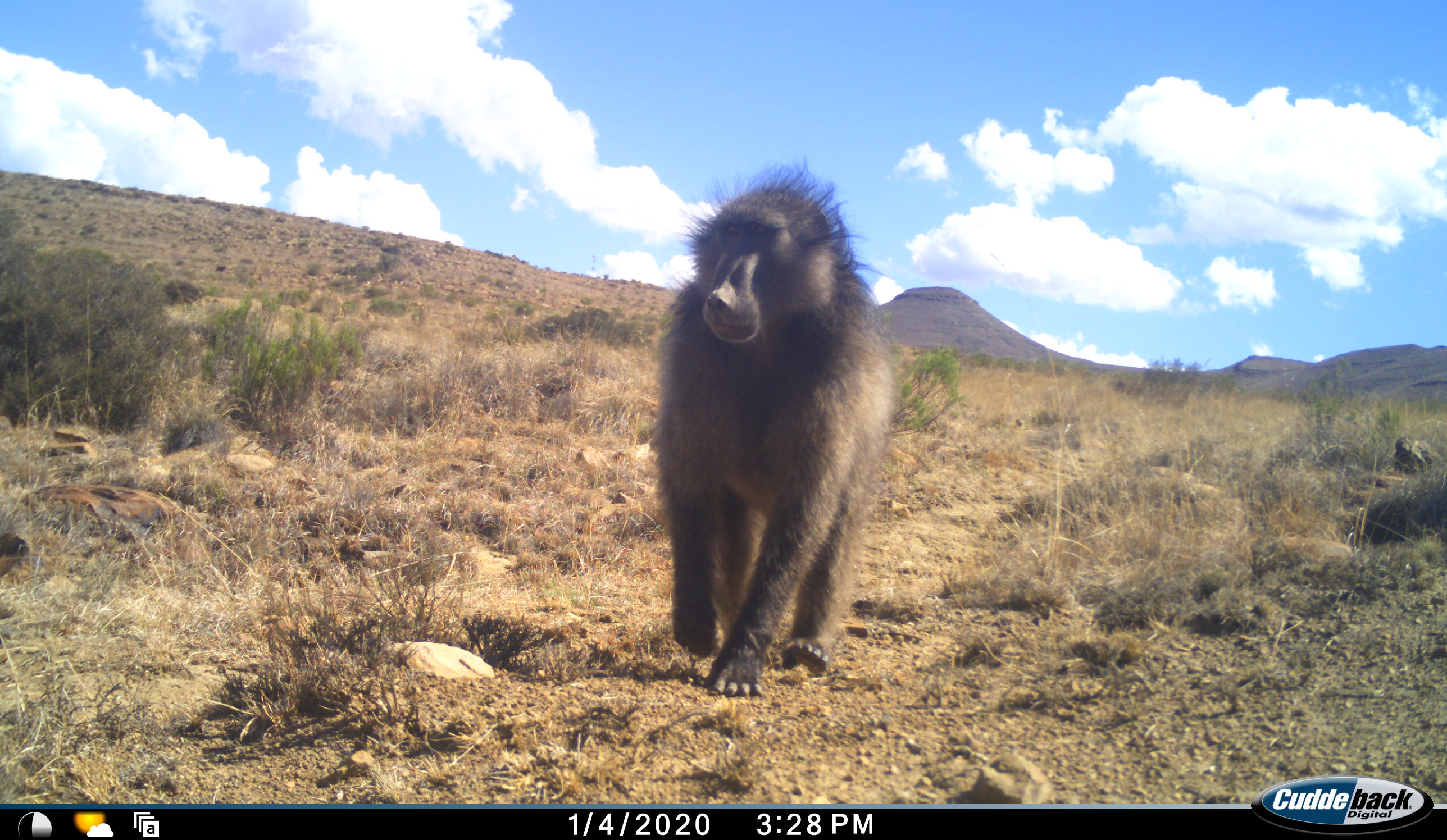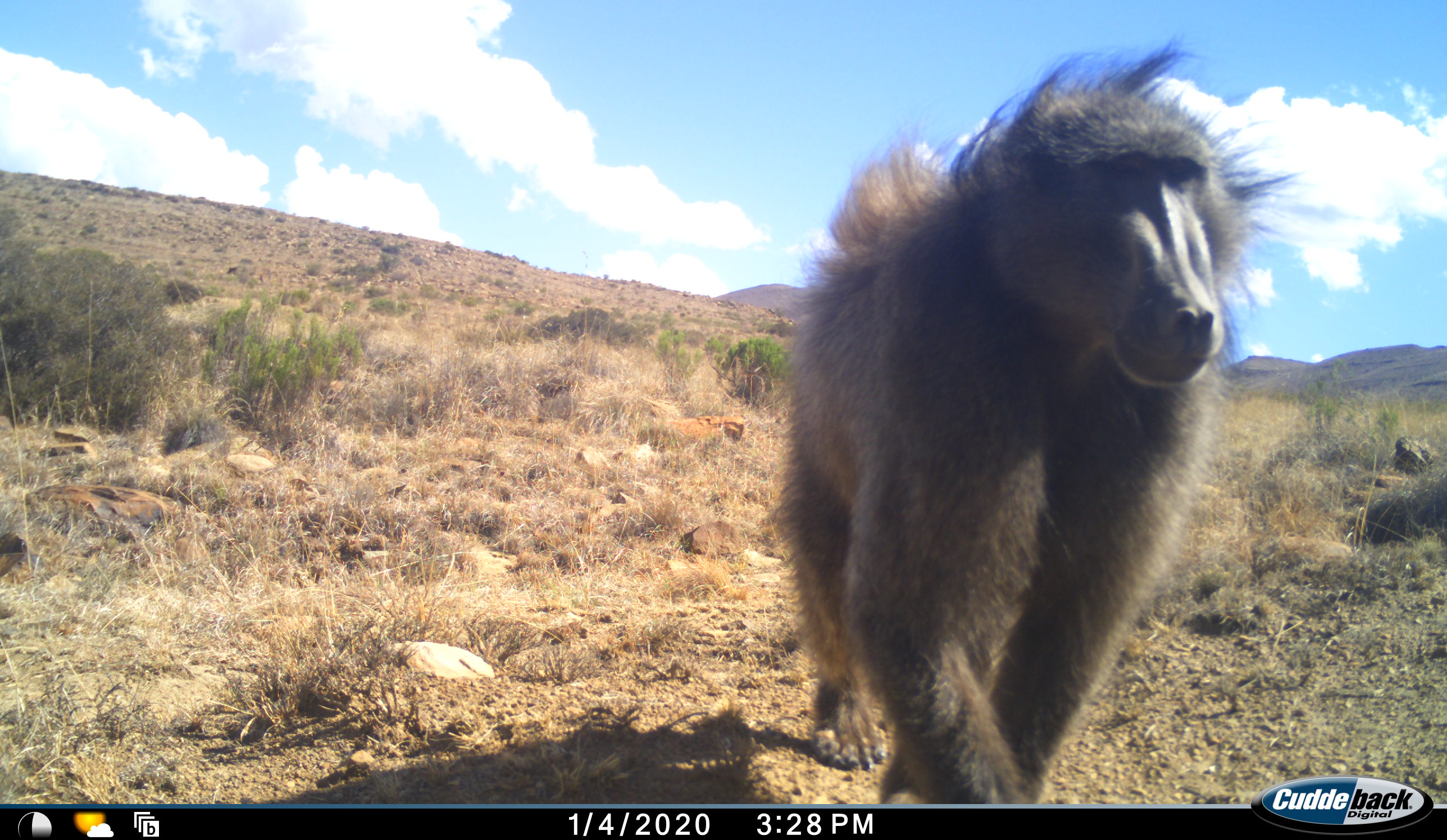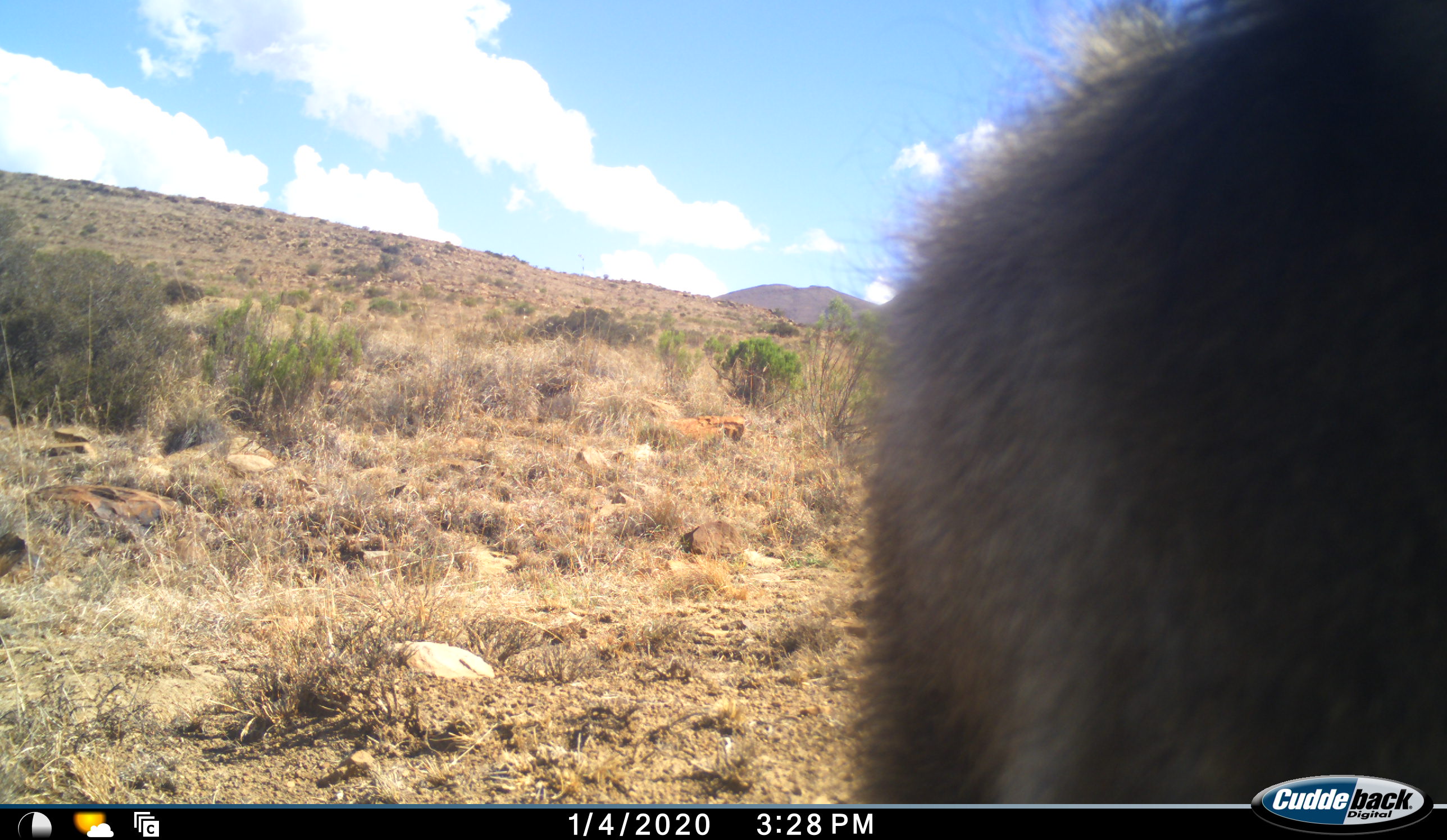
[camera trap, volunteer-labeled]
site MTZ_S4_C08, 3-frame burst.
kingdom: Animalia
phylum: Chordata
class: Mammalia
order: Primates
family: Cercopithecidae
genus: Papio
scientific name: Papio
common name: baboon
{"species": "baboon (Papio)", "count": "1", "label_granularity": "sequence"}